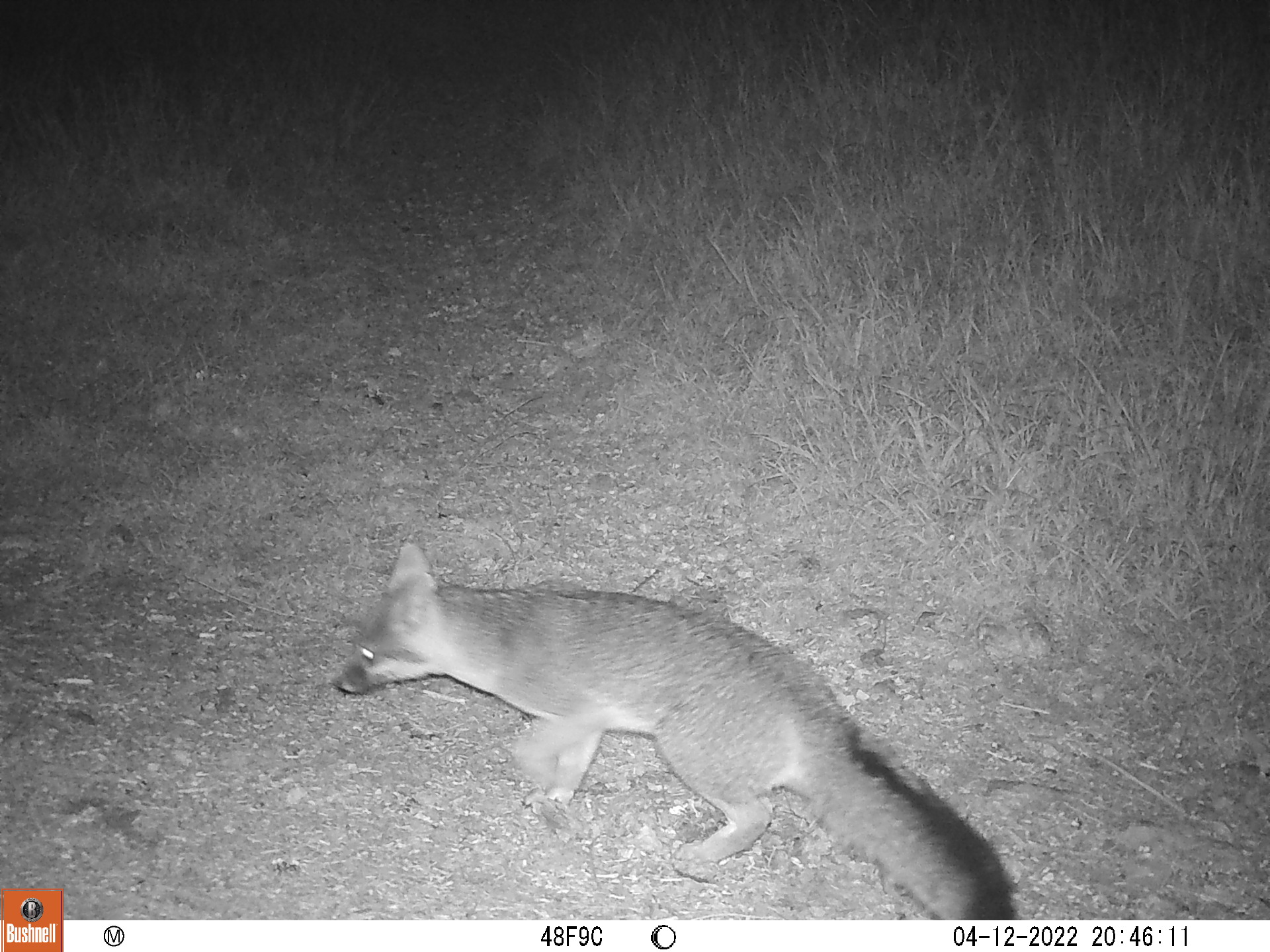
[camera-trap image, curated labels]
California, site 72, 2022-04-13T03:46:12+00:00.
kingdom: Animalia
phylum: Chordata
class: Mammalia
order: Carnivora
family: Canidae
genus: Urocyon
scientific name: Urocyon cinereoargenteus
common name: gray fox